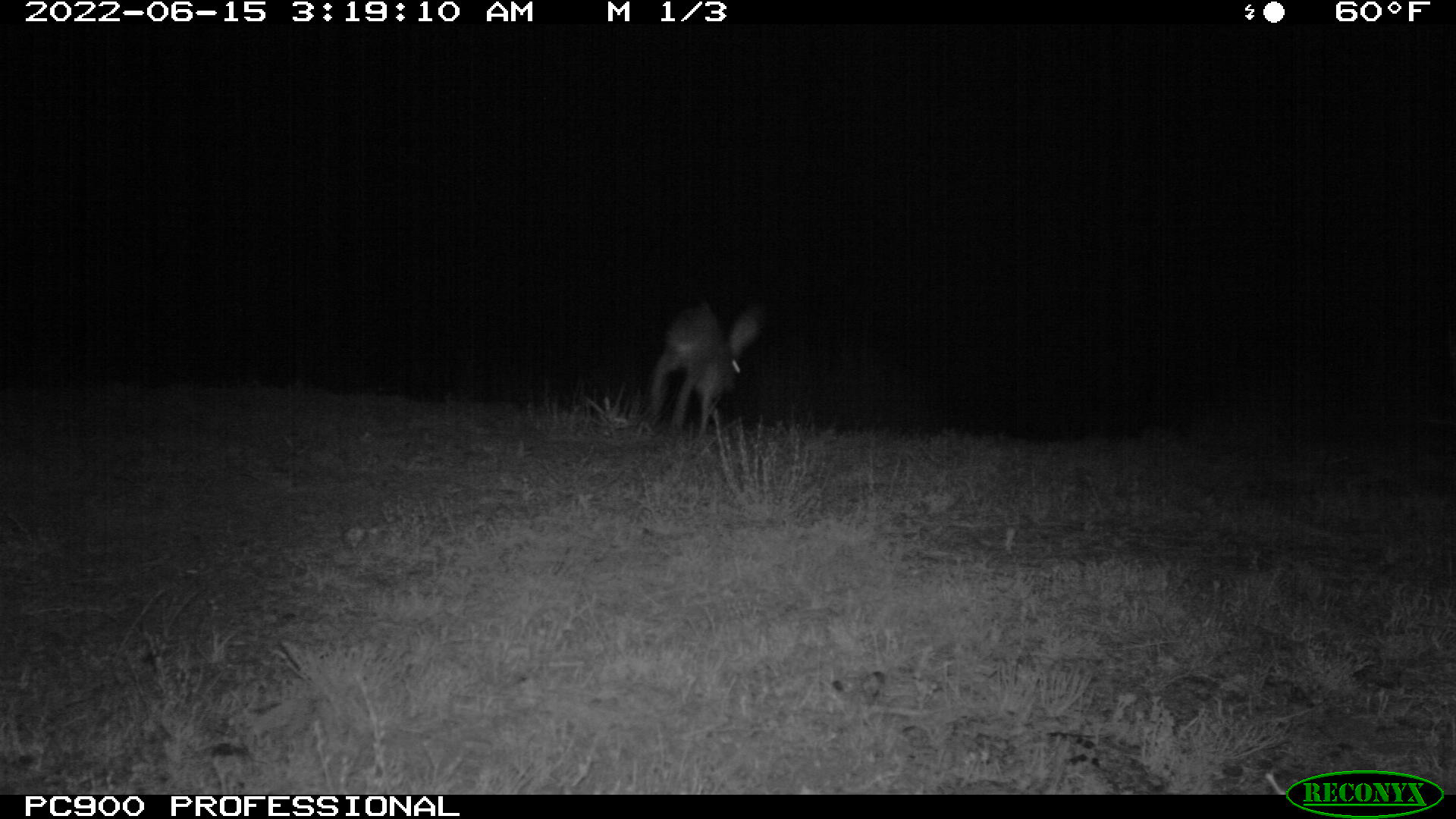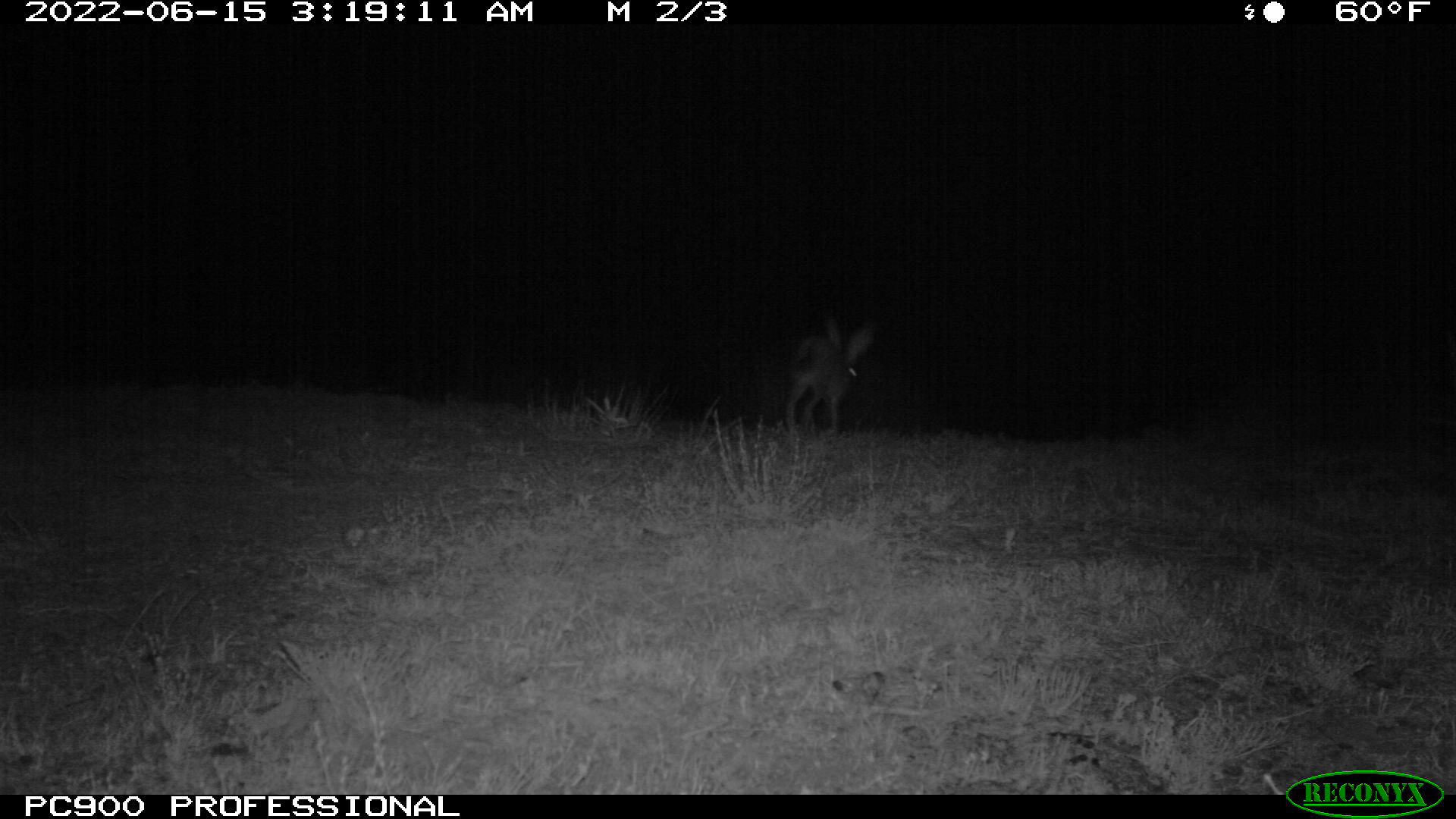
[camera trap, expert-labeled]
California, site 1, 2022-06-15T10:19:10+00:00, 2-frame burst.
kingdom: Animalia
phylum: Chordata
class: Mammalia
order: Lagomorpha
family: Leporidae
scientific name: Leporidae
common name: rabbit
Rabbit (Leporidae).